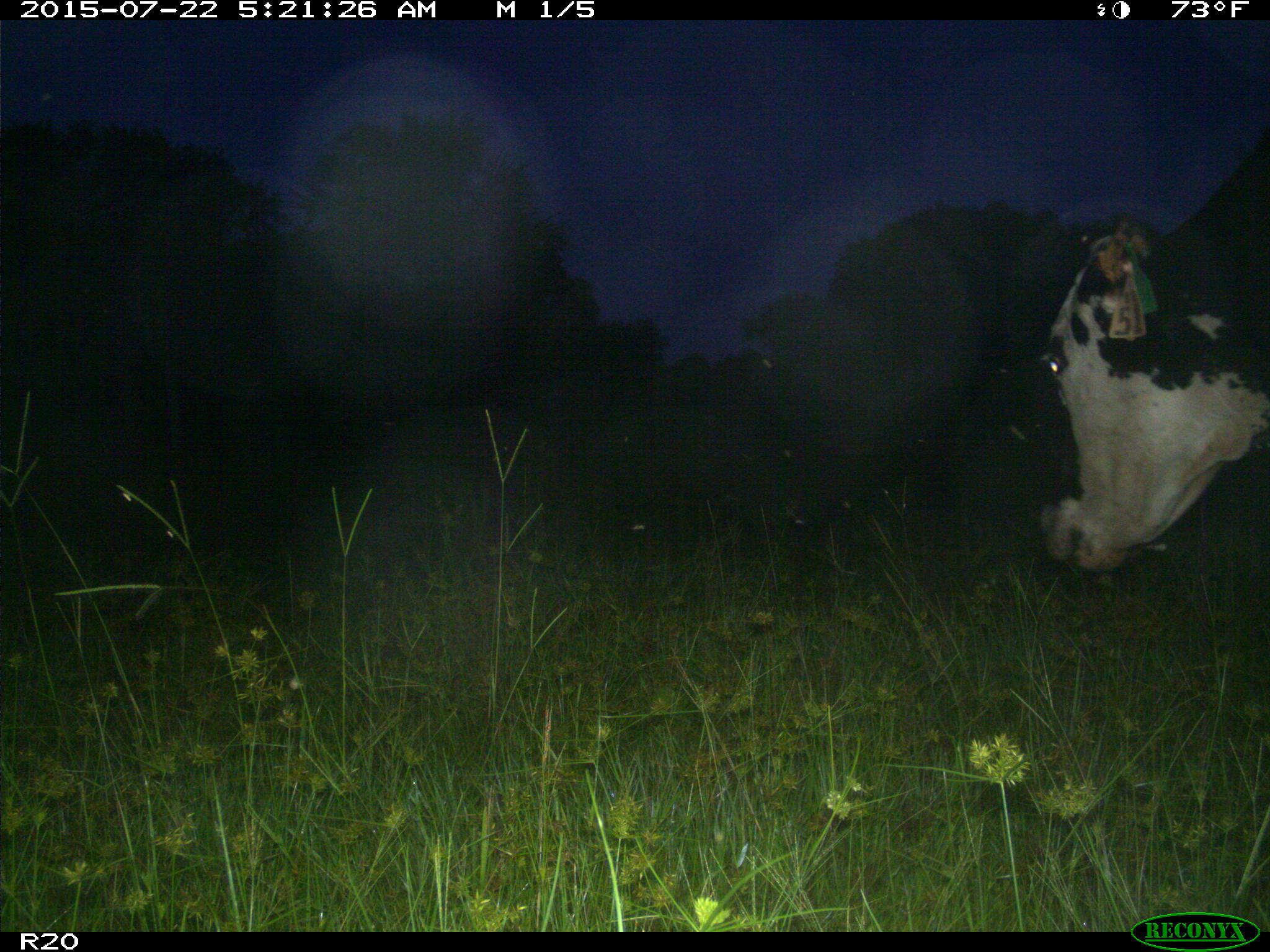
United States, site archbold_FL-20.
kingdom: Animalia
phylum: Chordata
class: Mammalia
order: Artiodactyla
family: Bovidae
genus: Bos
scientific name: Bos taurus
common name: domestic cow